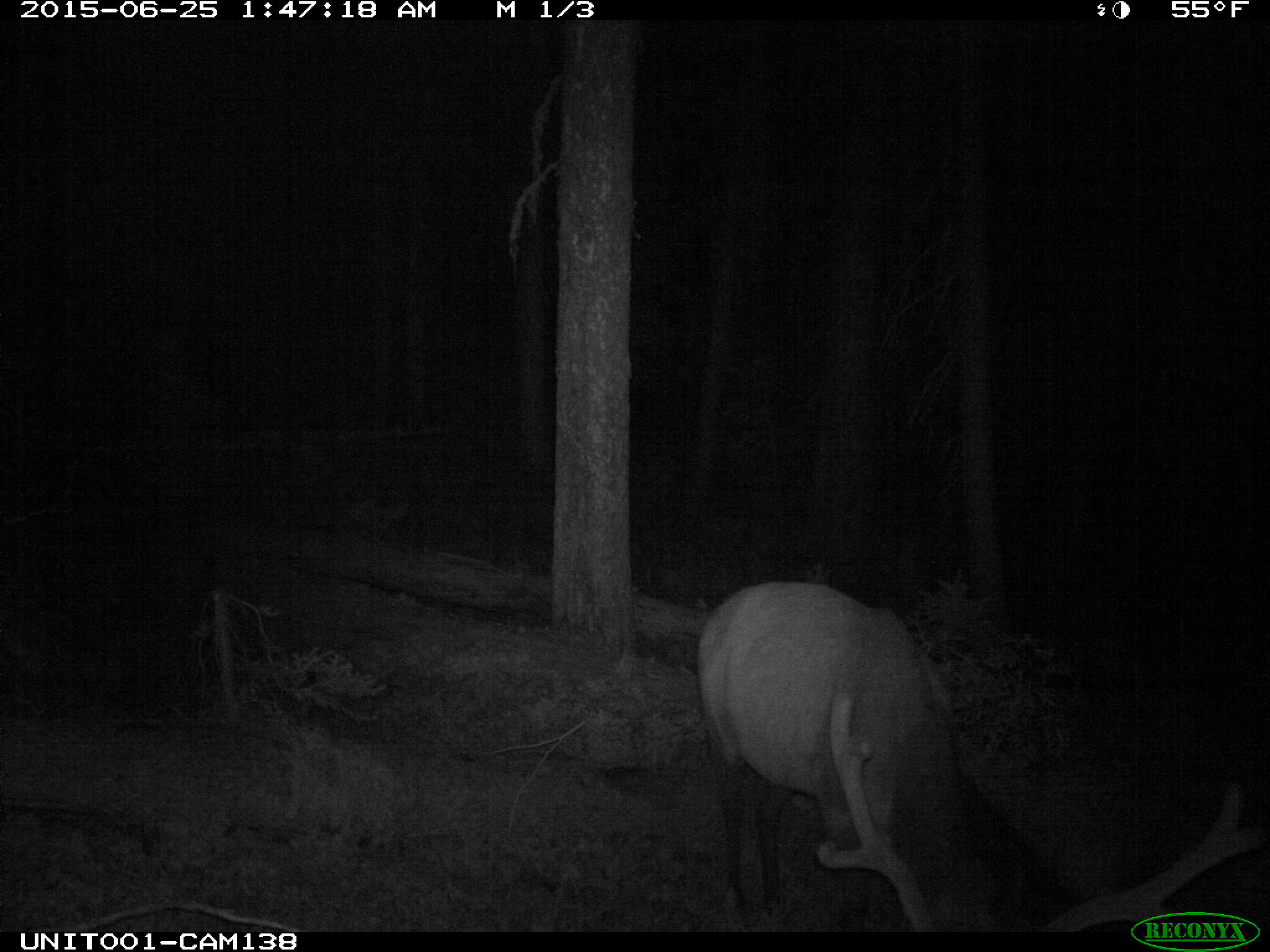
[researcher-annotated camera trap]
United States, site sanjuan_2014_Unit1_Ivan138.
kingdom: Animalia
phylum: Chordata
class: Mammalia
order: Artiodactyla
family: Cervidae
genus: Cervus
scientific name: Cervus elaphus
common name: red deer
Cervus elaphus (red deer).